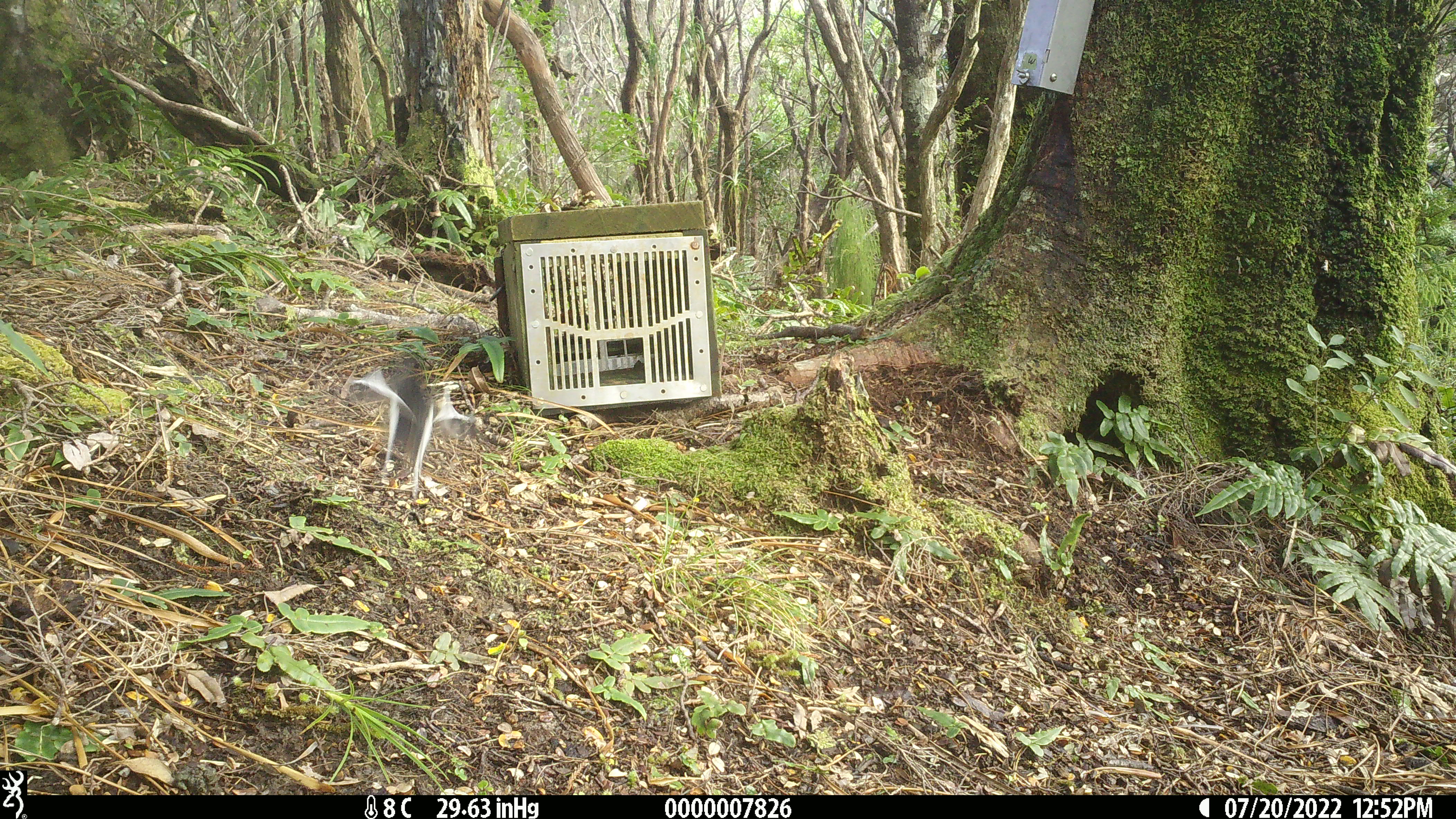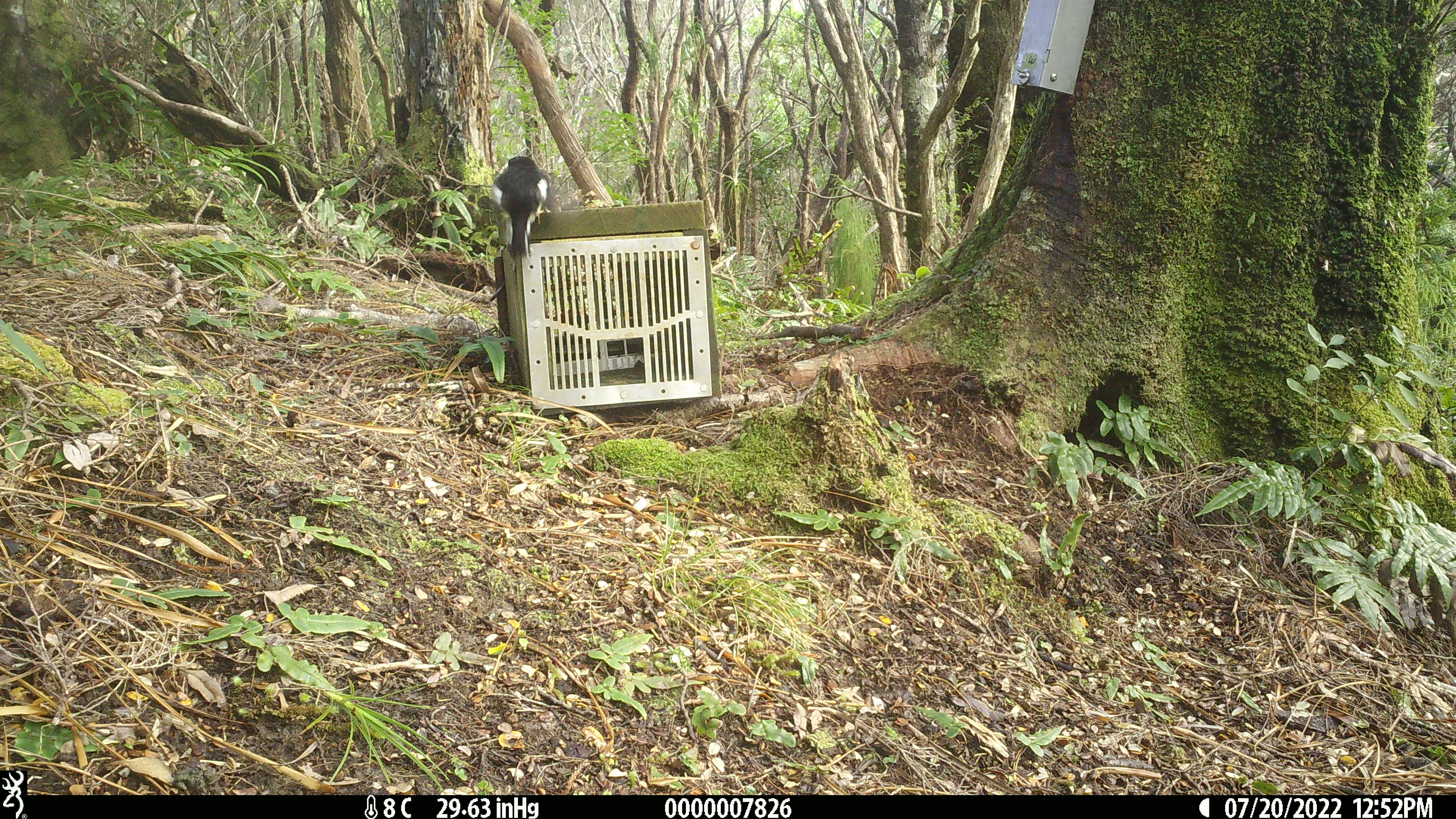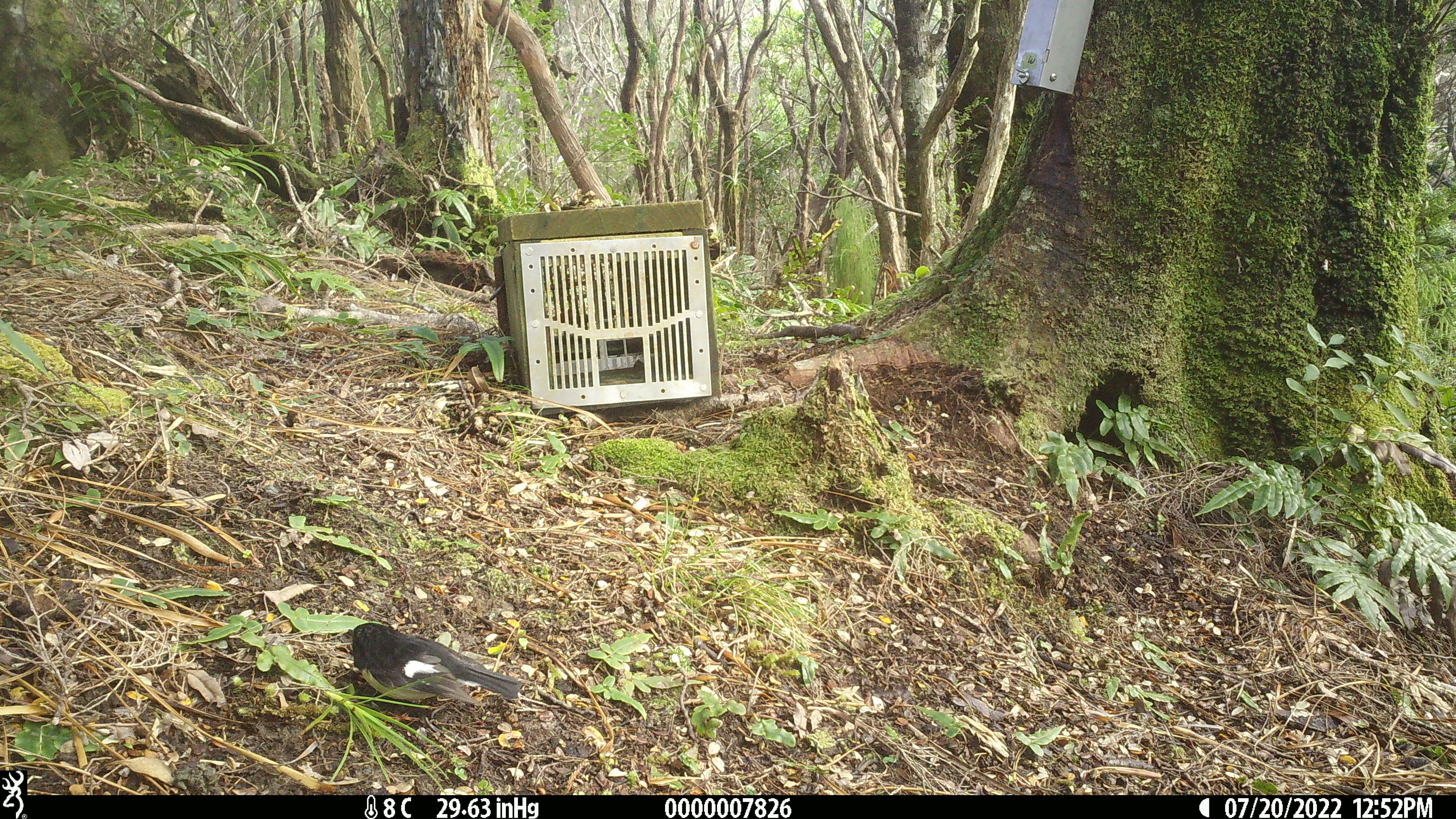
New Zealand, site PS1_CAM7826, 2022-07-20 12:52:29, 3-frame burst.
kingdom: Animalia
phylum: Chordata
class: Aves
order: Passeriformes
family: Petroicidae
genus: Petroica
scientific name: Petroica macrocephala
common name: tomtit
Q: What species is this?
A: Tomtit (Petroica macrocephala).